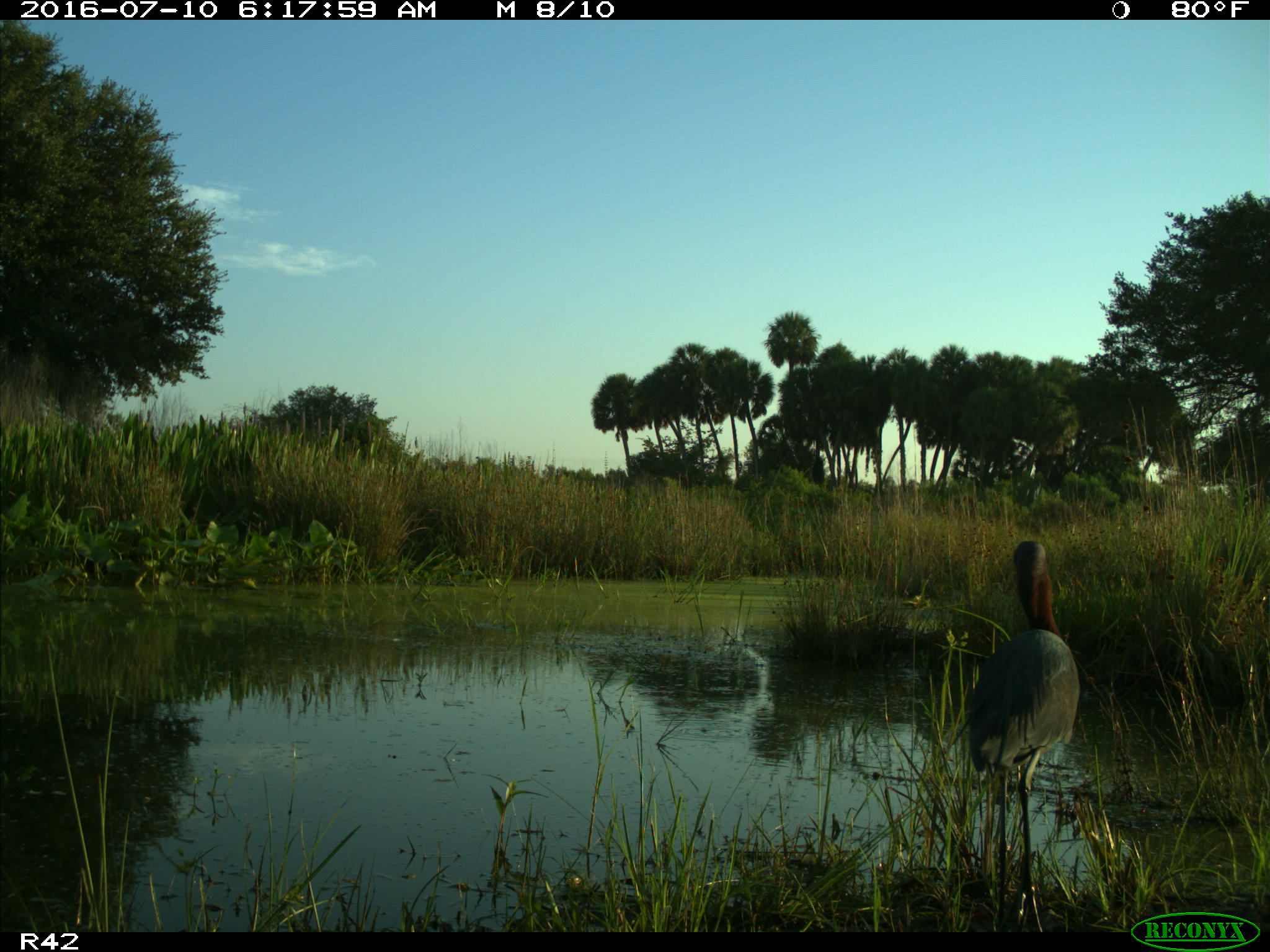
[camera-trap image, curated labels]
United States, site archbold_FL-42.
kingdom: Animalia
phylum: Chordata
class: Aves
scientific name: Aves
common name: birds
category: unidentified bird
Unidentified bird (birds) (Aves).